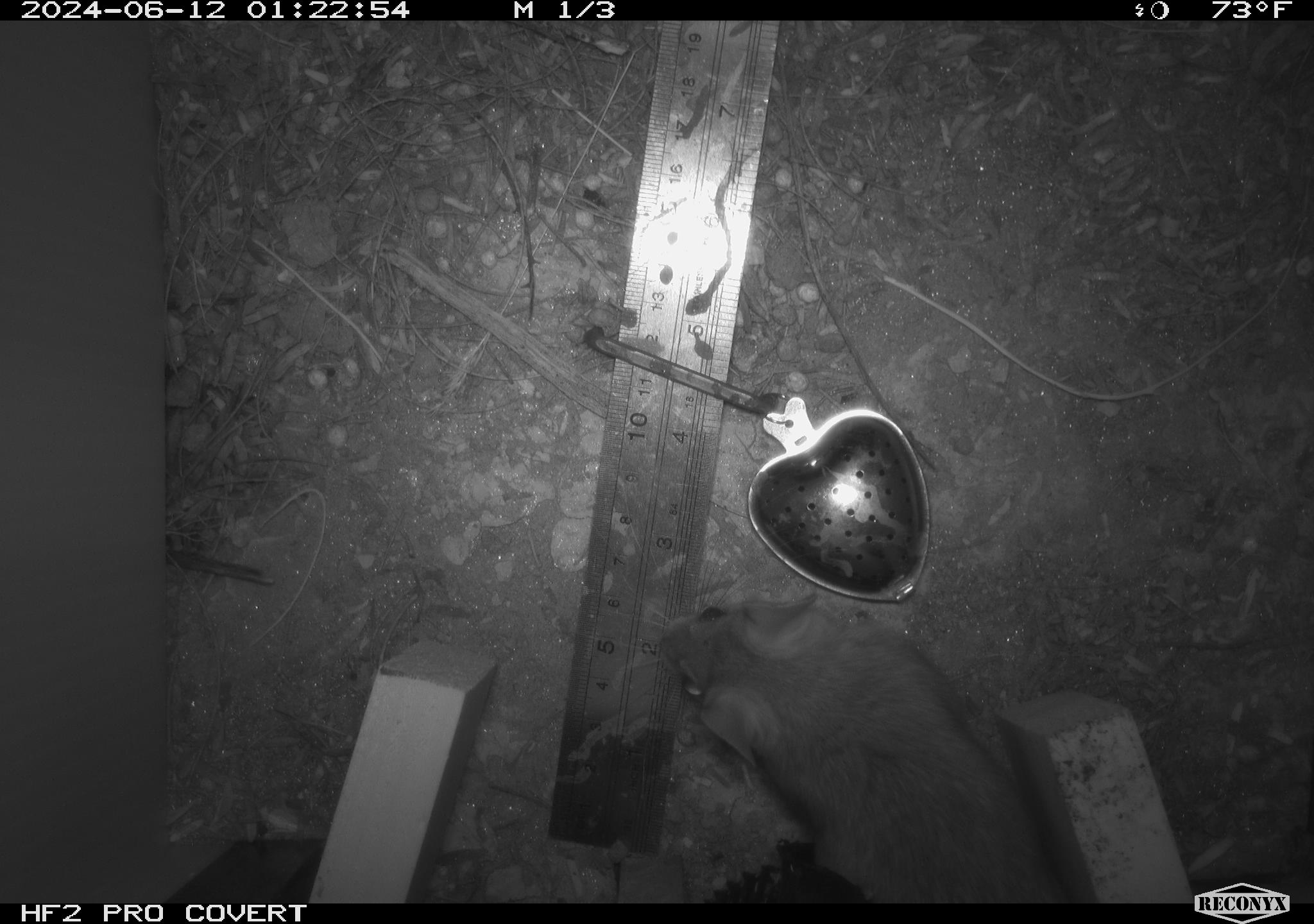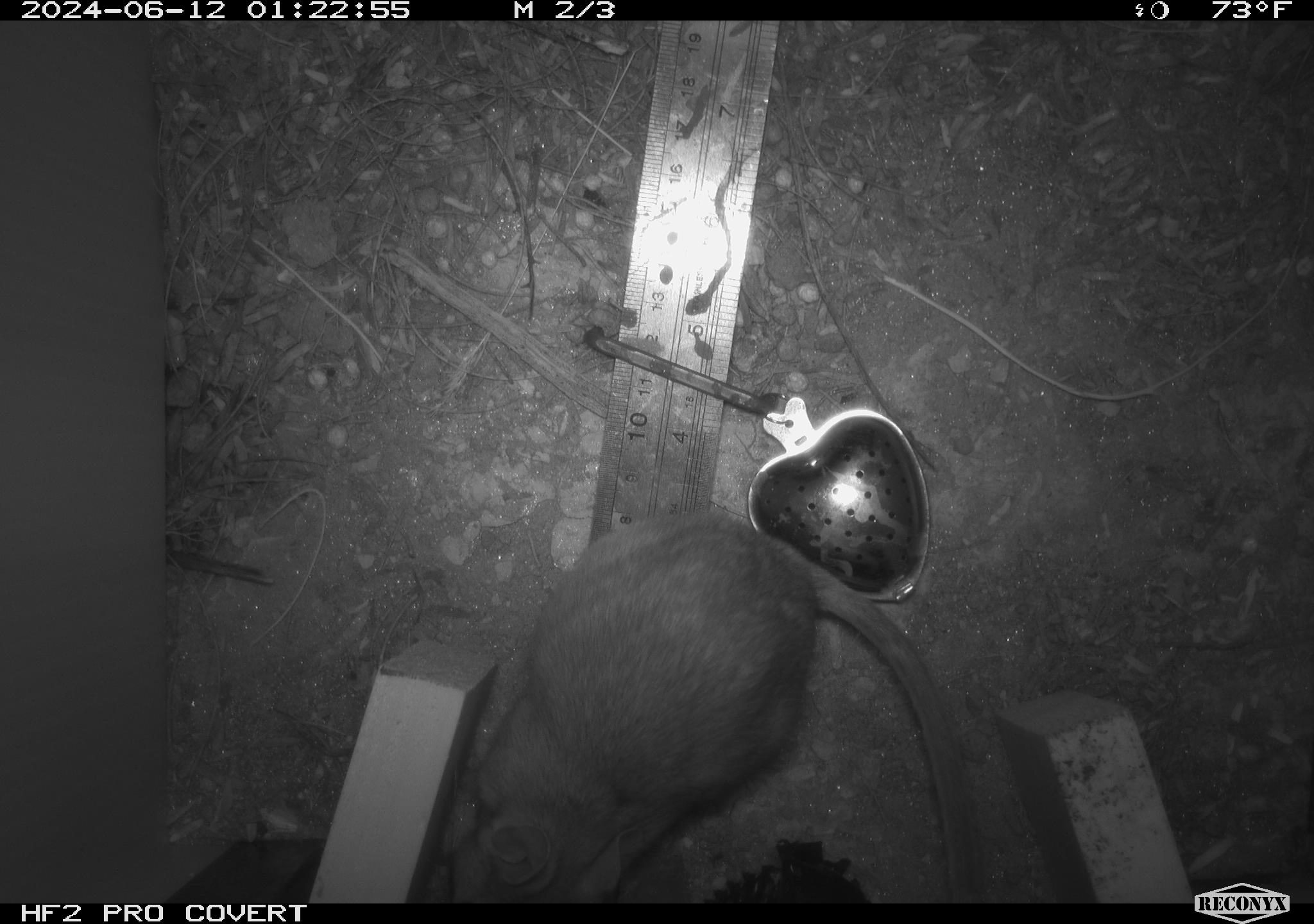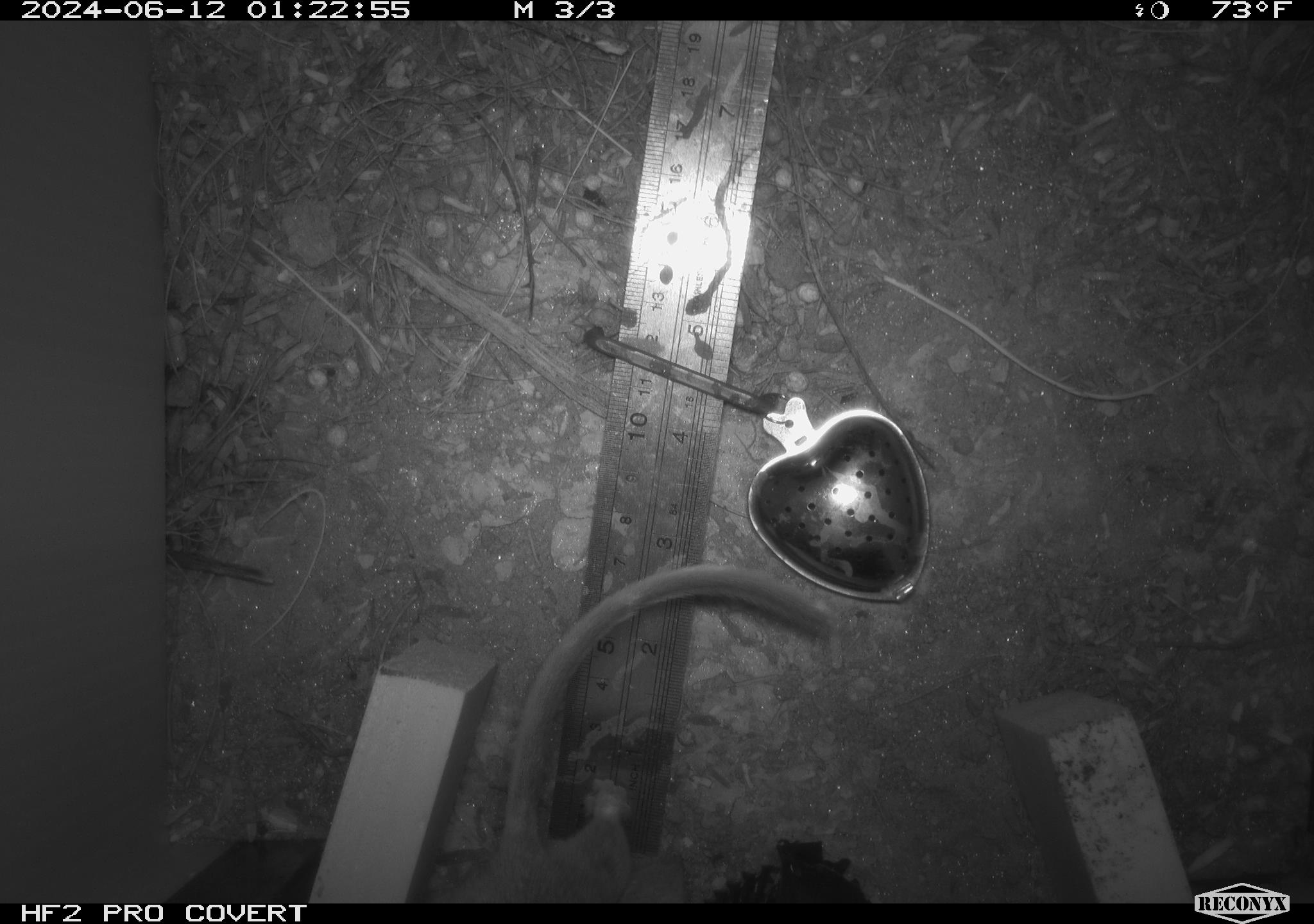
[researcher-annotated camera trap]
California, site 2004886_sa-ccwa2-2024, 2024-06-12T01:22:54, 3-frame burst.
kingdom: Animalia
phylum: Chordata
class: Mammalia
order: Rodentia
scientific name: Rodentia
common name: woodrat or rat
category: woodrat or rat species